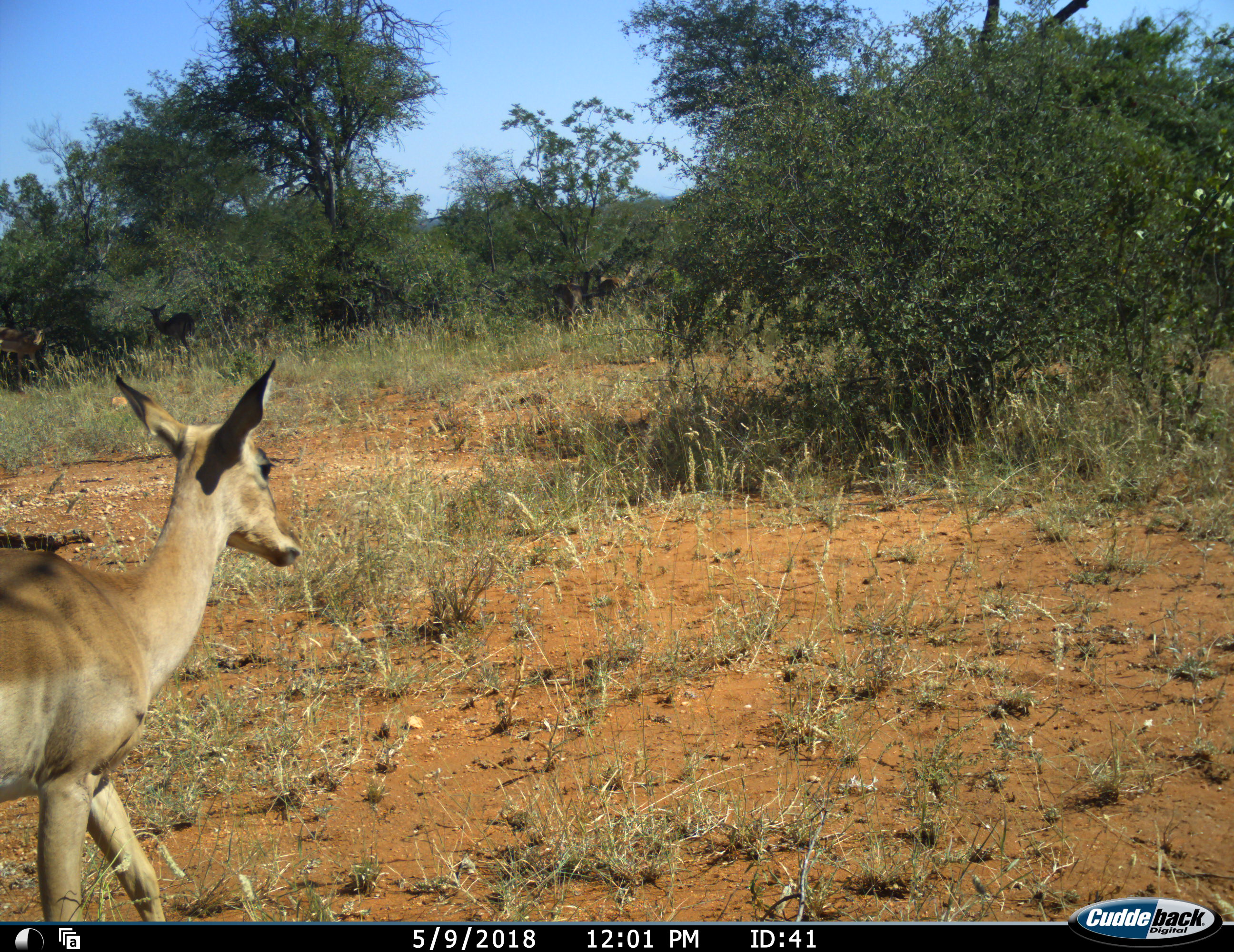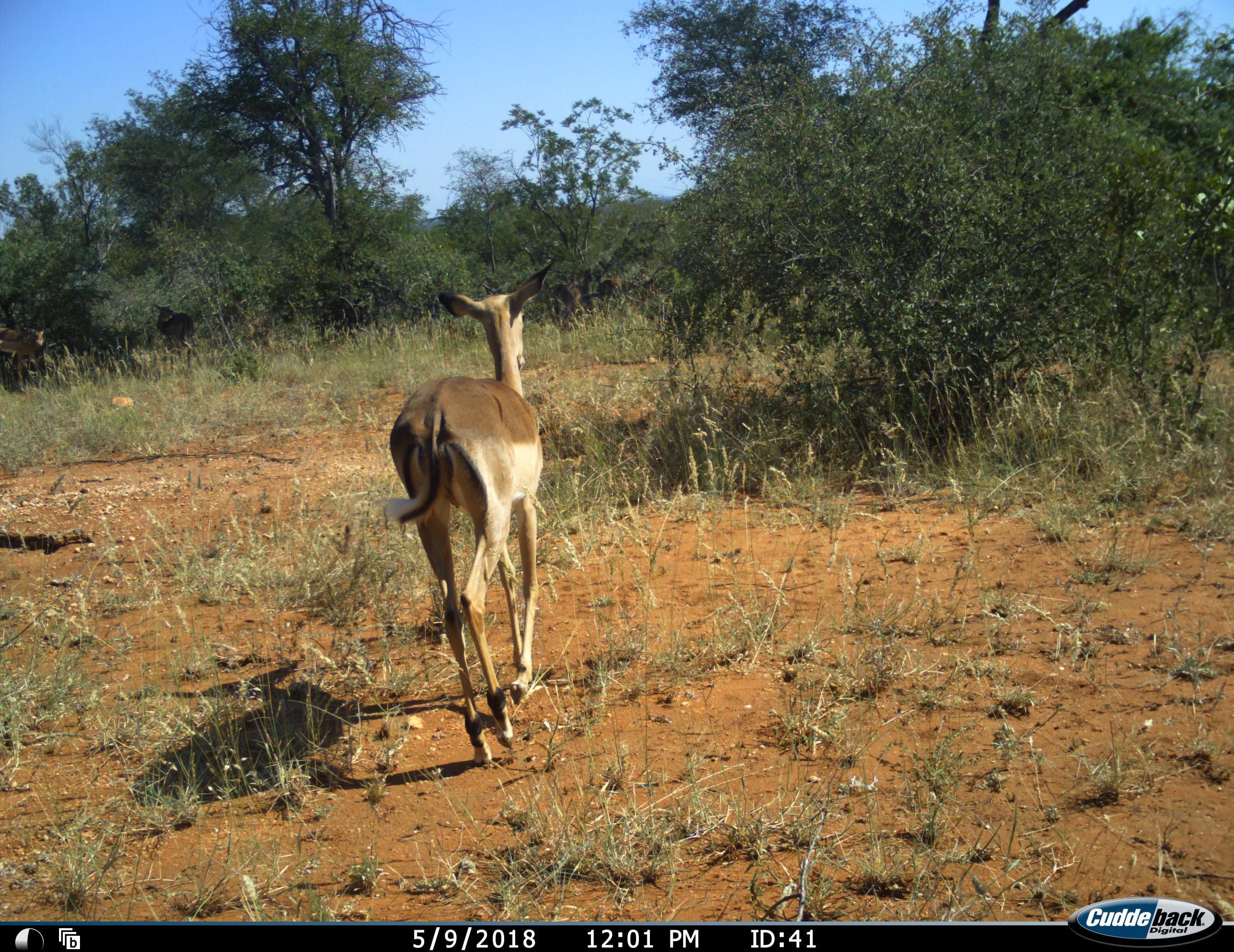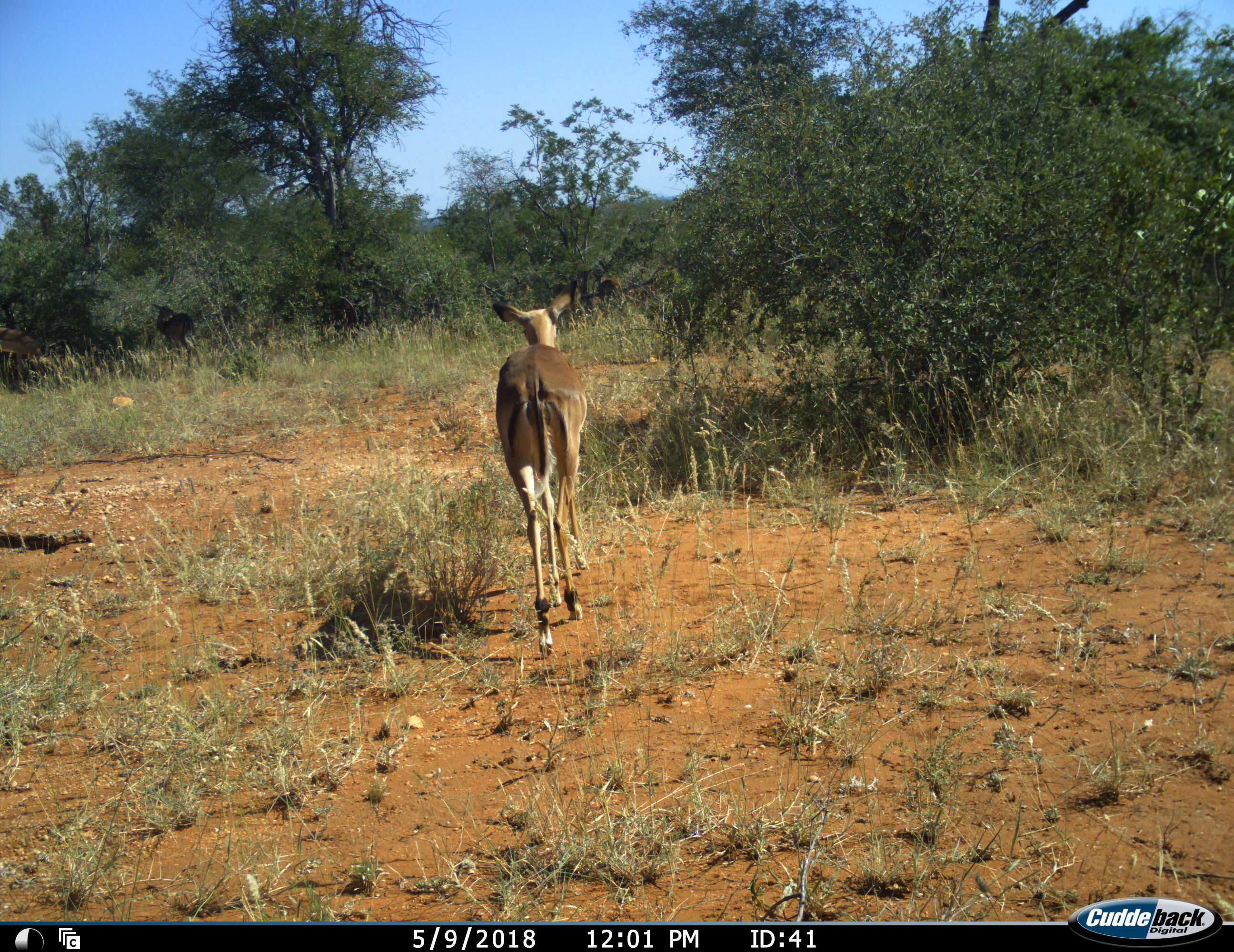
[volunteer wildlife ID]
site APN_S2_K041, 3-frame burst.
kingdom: Animalia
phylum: Chordata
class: Mammalia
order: Artiodactyla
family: Bovidae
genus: Aepyceros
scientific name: Aepyceros melampus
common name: impala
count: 1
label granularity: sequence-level